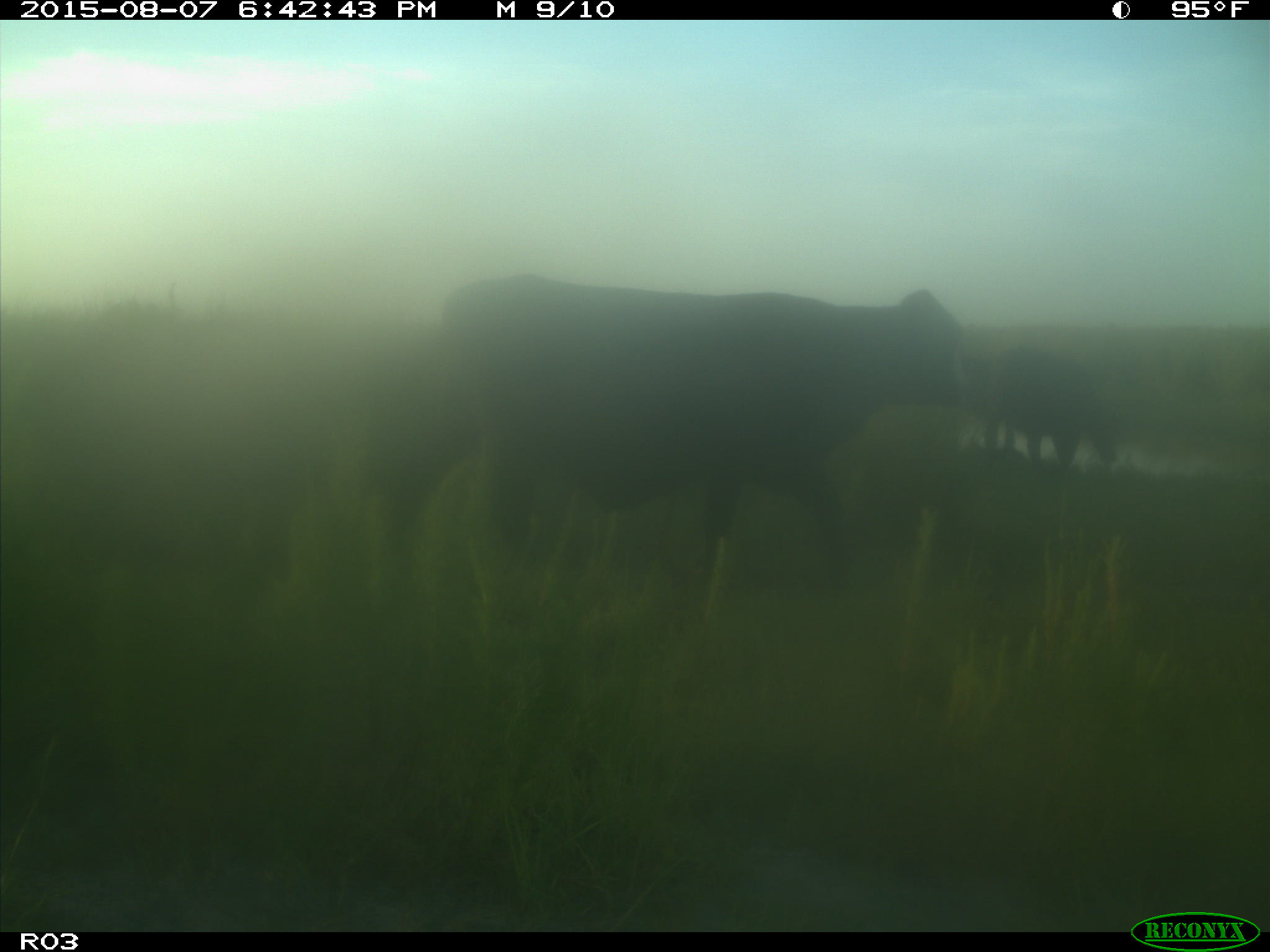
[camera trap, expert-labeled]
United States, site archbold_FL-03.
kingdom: Animalia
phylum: Chordata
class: Mammalia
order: Artiodactyla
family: Bovidae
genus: Bos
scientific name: Bos taurus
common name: domestic cow